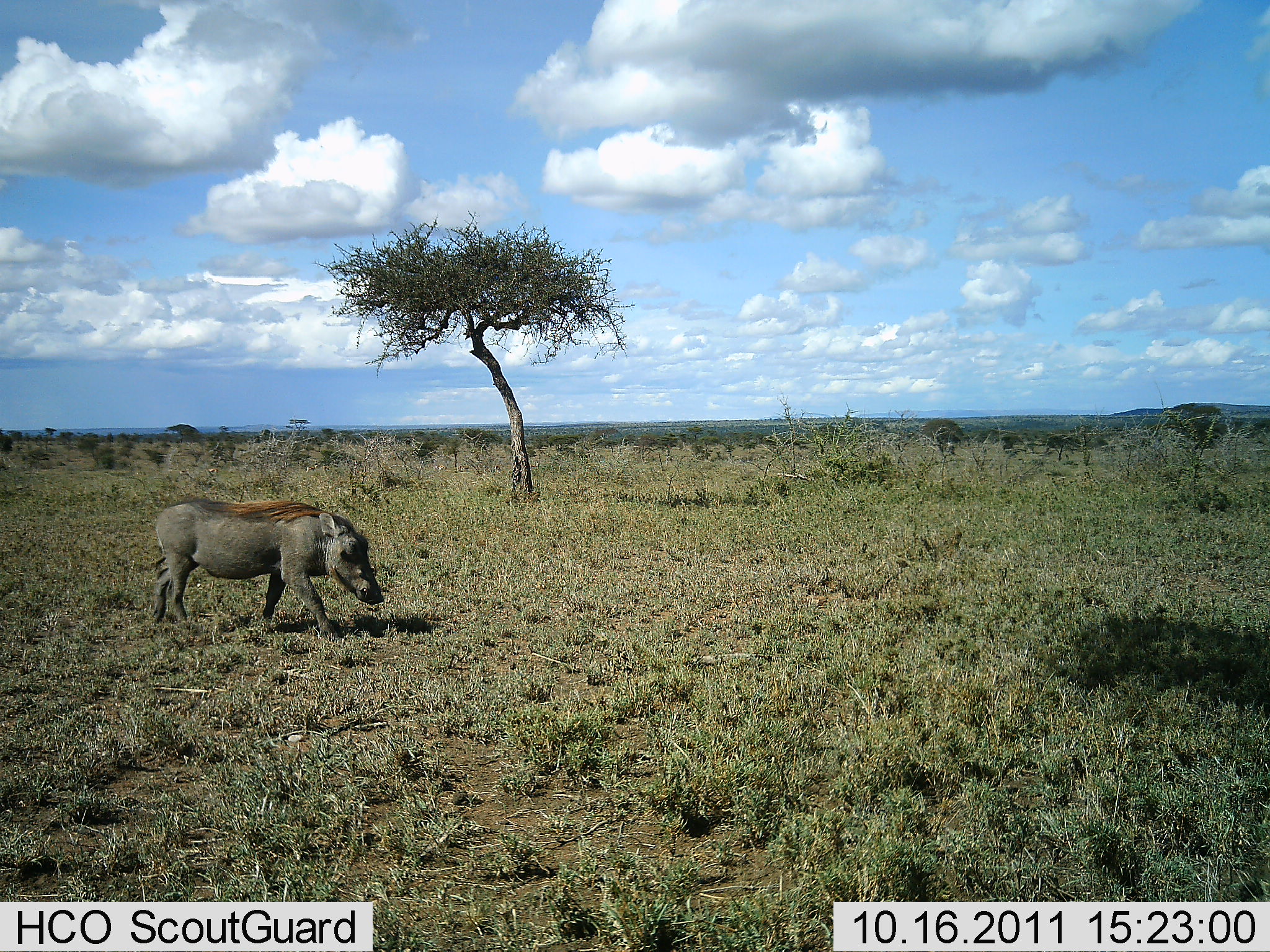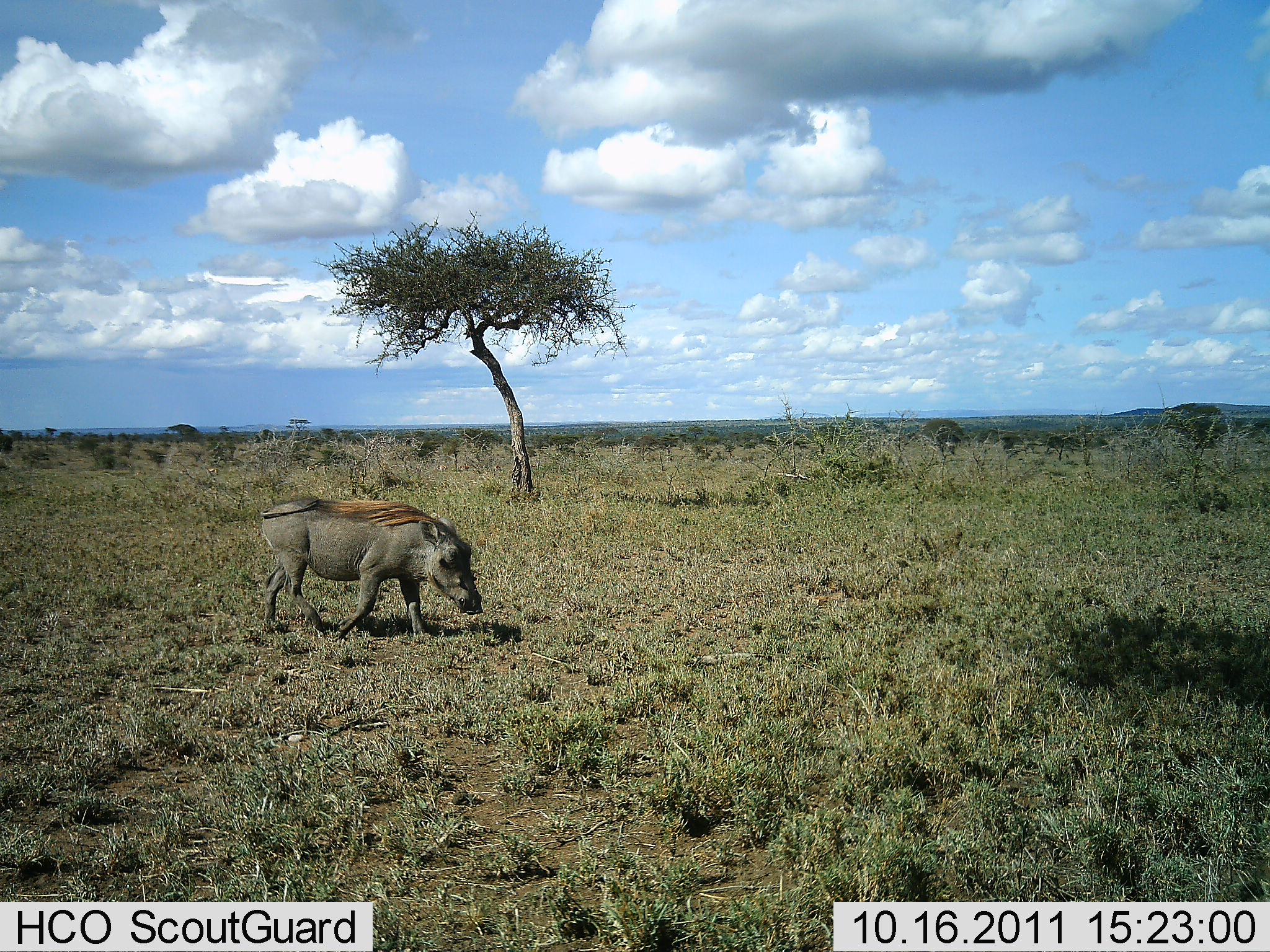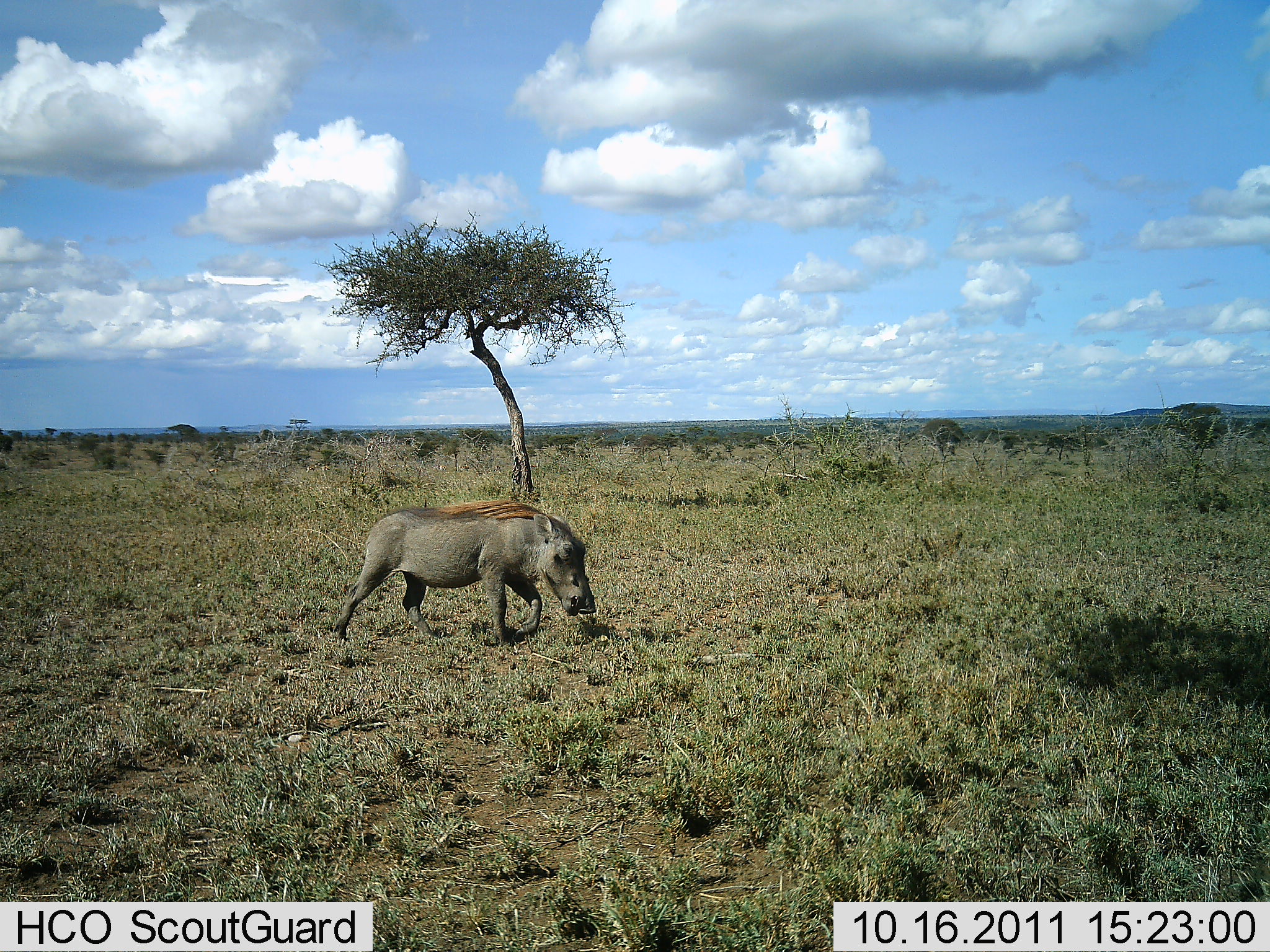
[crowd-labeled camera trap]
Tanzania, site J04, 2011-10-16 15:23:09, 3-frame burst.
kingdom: Animalia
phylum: Chordata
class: Mammalia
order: Artiodactyla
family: Suidae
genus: Phacochoerus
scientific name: Phacochoerus africanus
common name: warthog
Warthog (Phacochoerus africanus), count 1. Behavior (volunteer vote fractions): standing 0%, resting 0%, moving 100%, interacting 0%. Young present (vote fraction): 0%. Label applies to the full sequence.